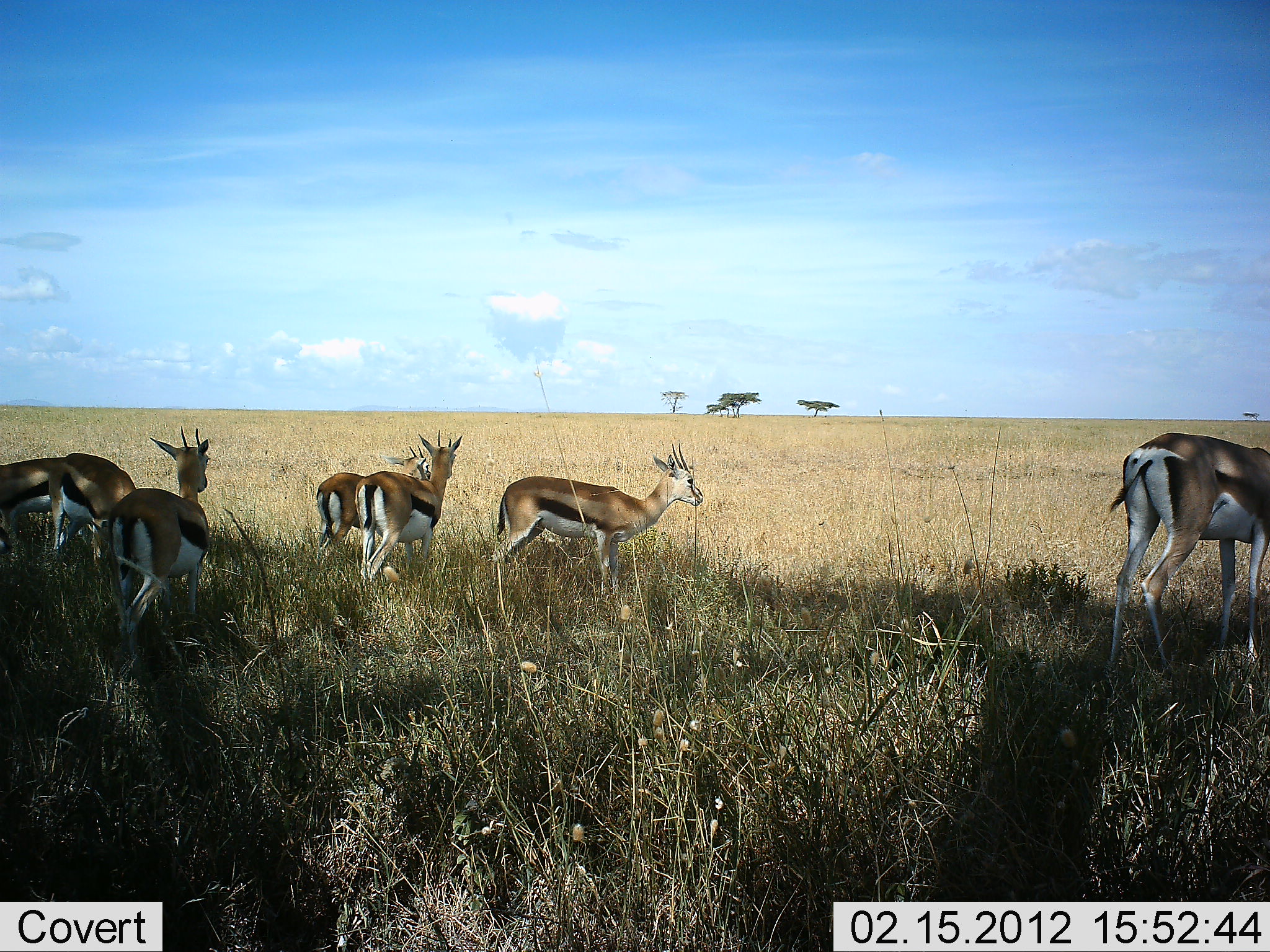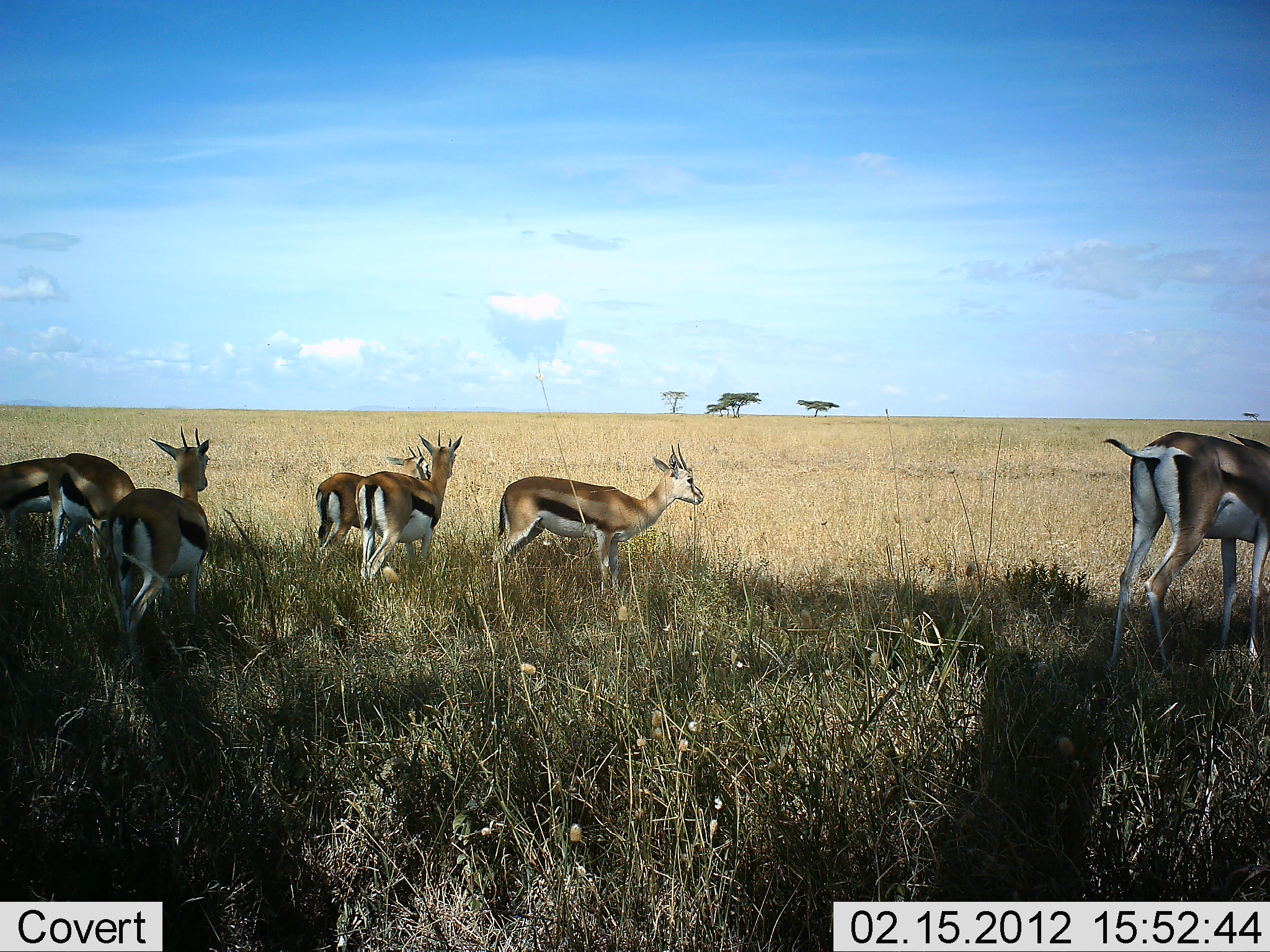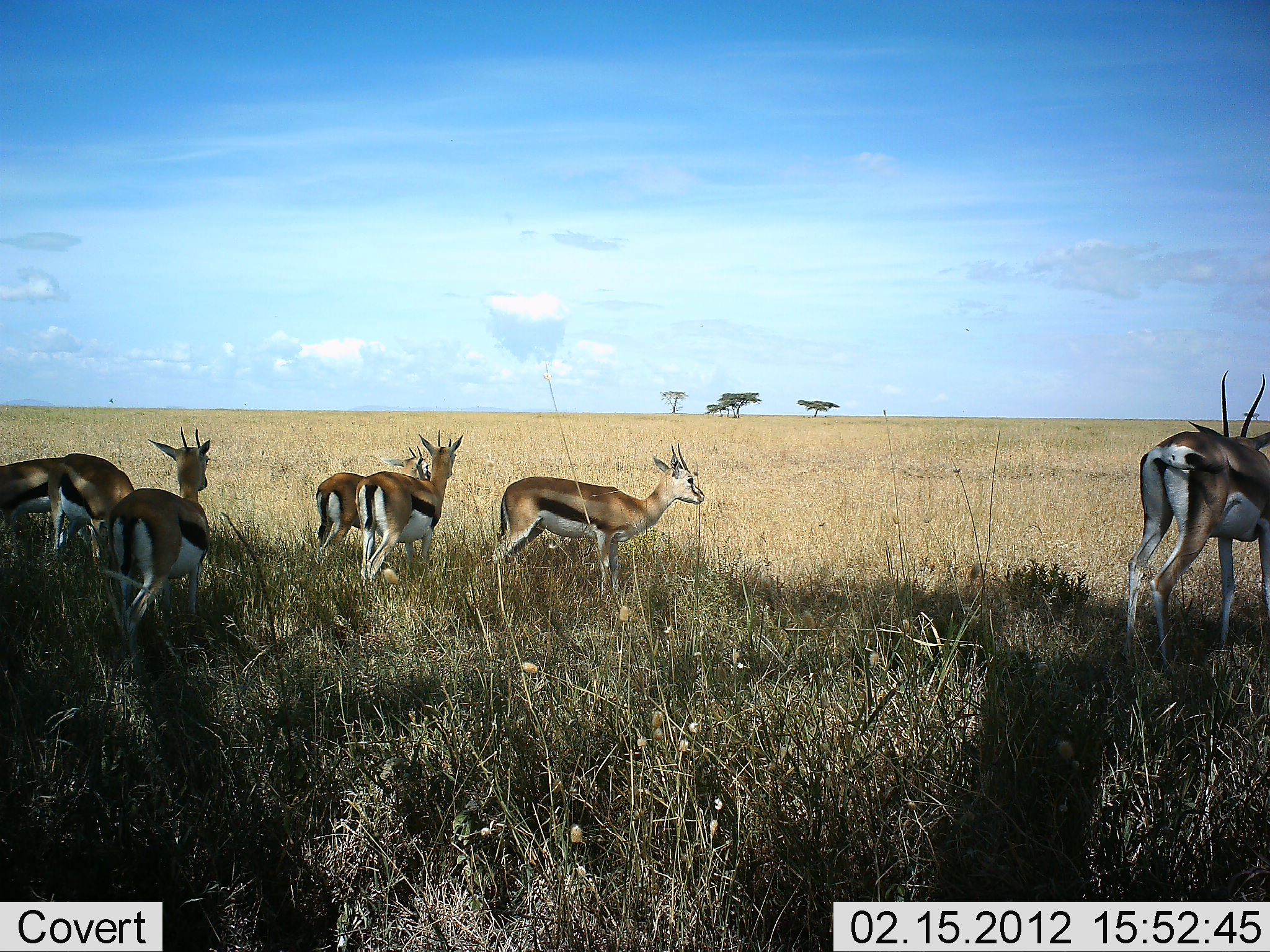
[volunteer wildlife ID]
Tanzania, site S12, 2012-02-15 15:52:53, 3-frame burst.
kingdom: Animalia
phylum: Chordata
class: Mammalia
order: Artiodactyla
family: Bovidae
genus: Eudorcas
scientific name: Eudorcas thomsonii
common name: thomson's gazelle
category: gazellethomsons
Gazellethomsons (thomson's gazelle) (Eudorcas thomsonii), count 7. Behavior (volunteer vote fractions): standing 85%, resting 7%, moving 11%, interacting 0%. Young present (vote fraction): 0%. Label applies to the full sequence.